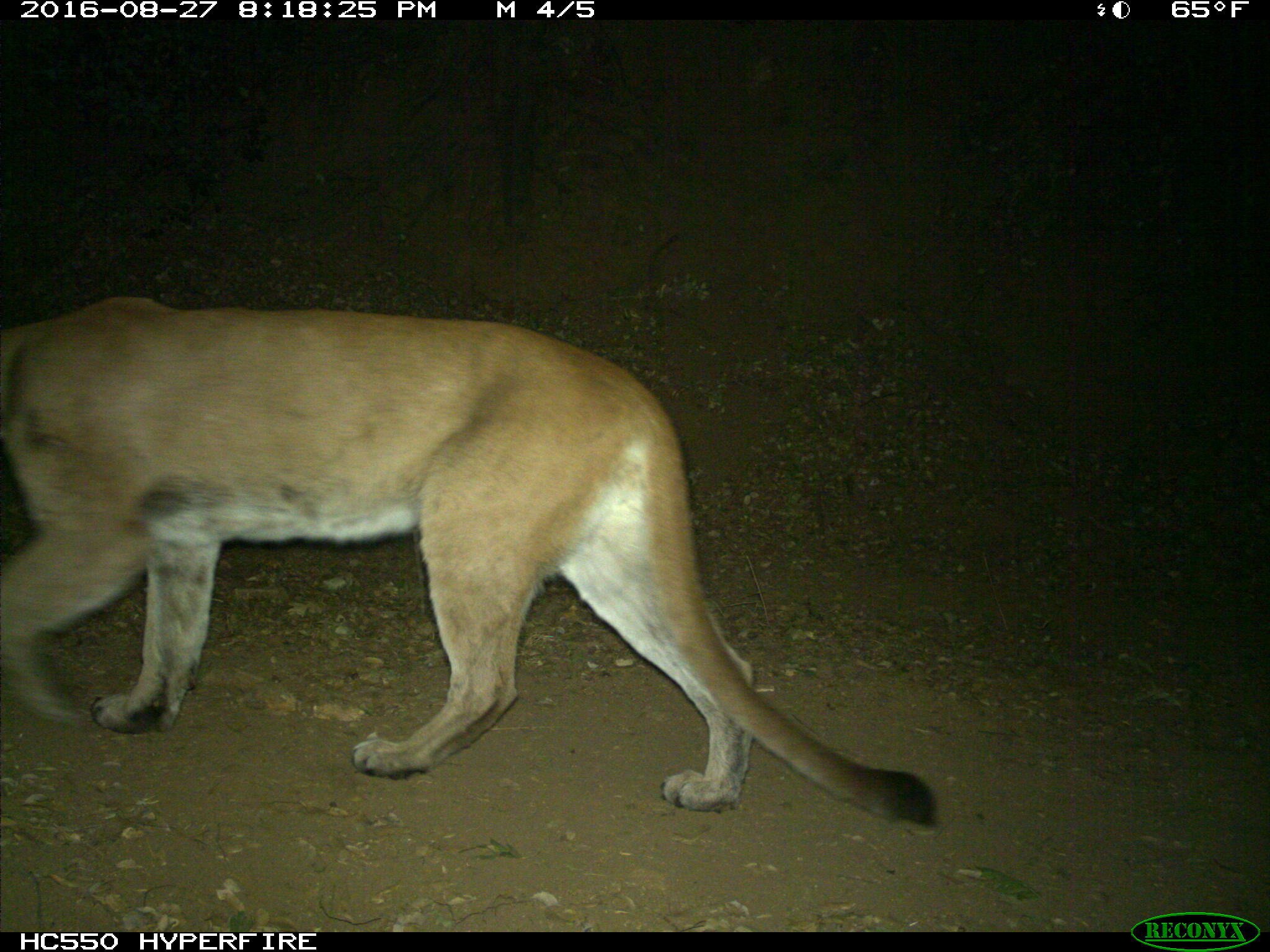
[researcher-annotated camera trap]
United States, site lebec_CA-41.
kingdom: Animalia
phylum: Chordata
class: Mammalia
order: Carnivora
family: Felidae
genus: Puma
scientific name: Puma concolor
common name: mountain lion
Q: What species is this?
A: Puma concolor (mountain lion).